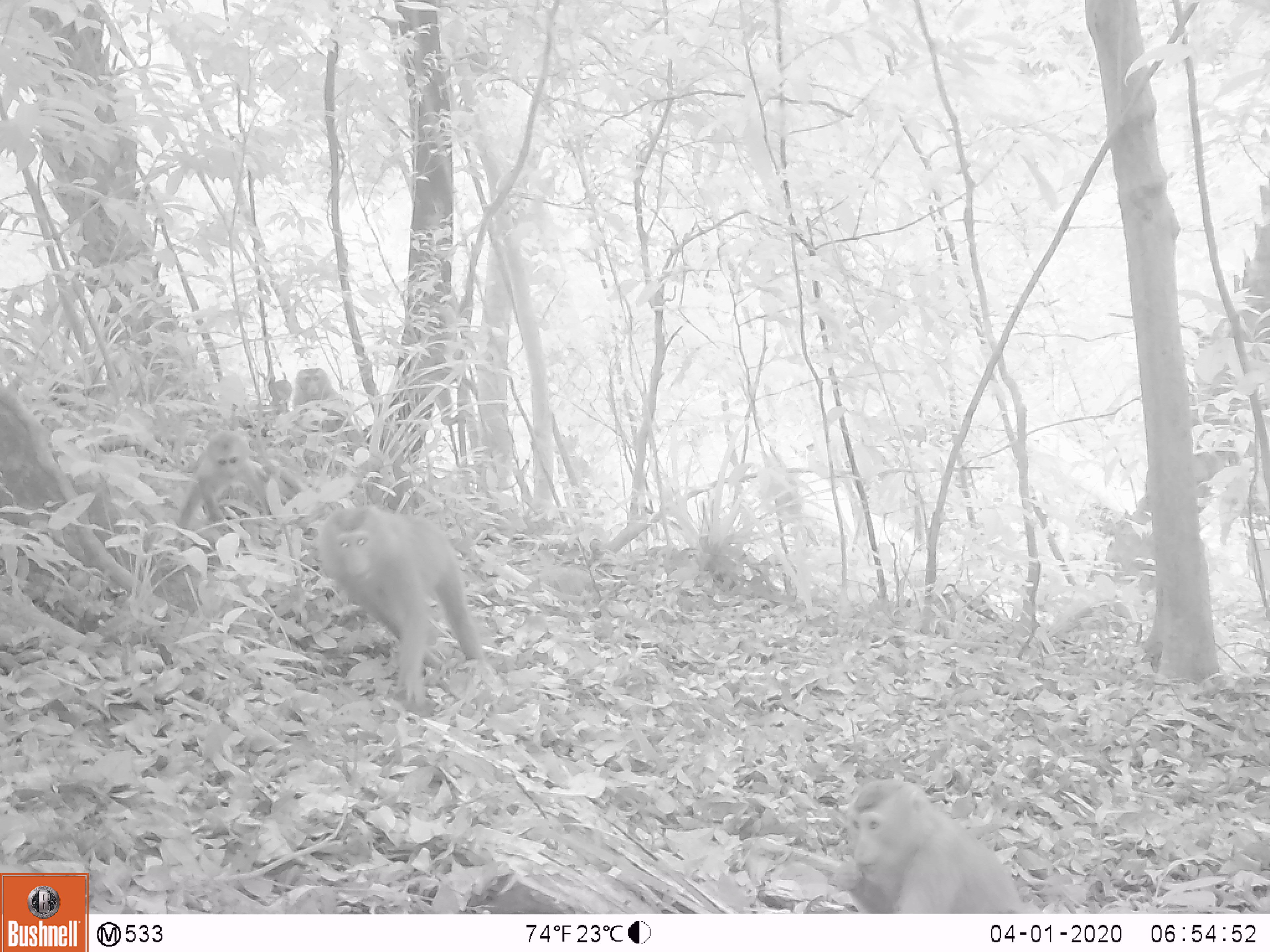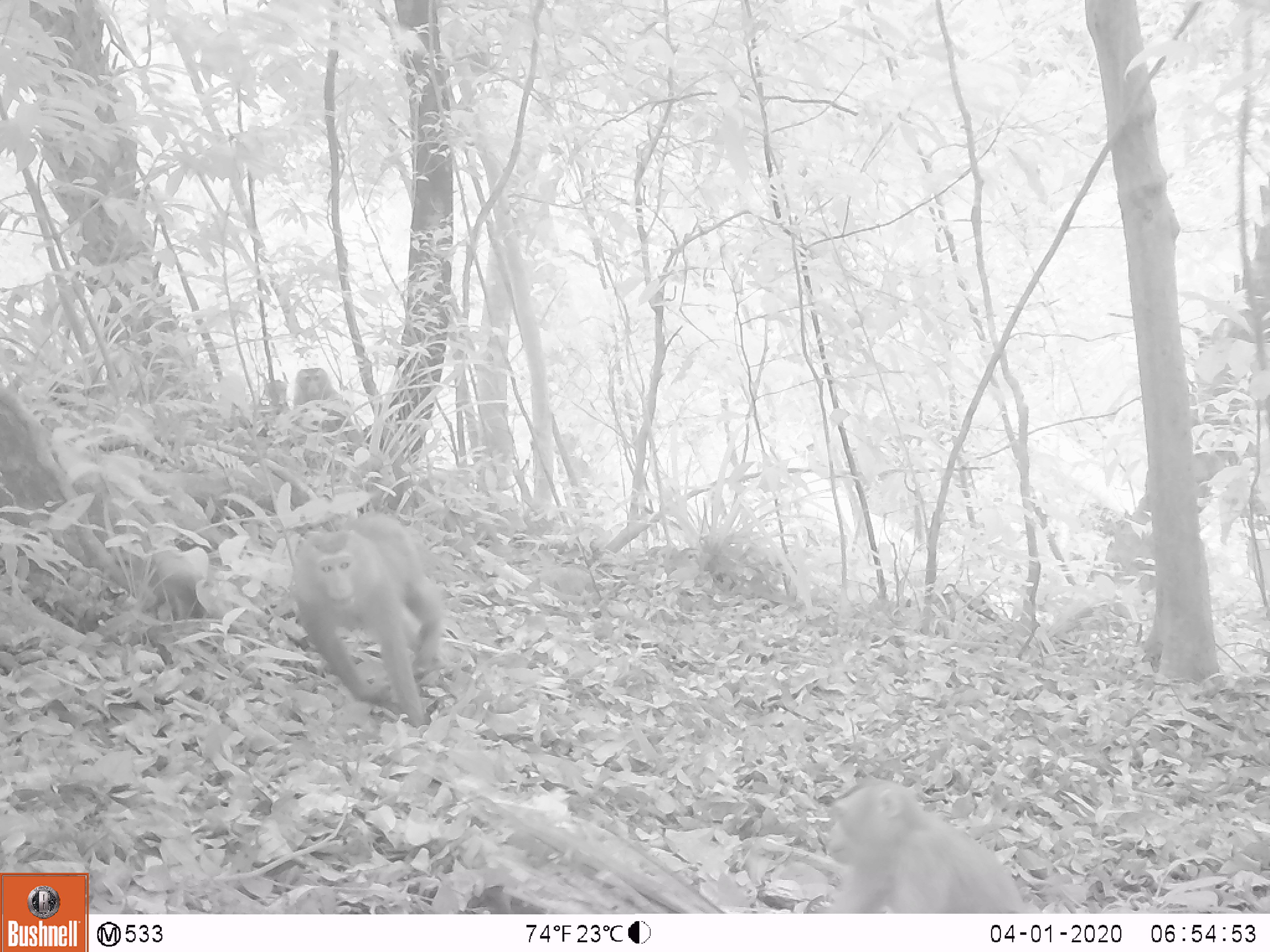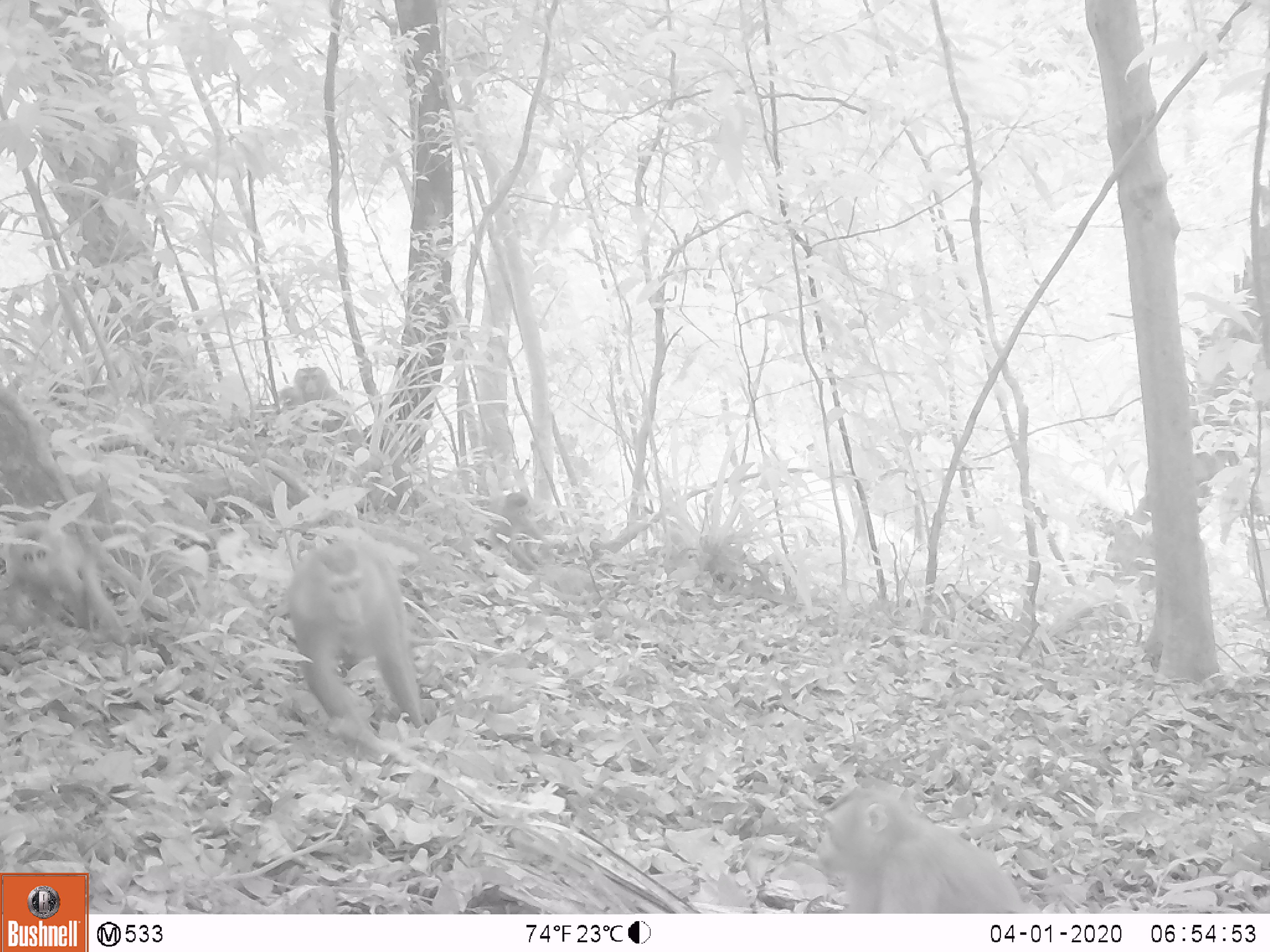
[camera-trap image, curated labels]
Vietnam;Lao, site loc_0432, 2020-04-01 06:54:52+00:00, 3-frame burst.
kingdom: Animalia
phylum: Chordata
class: Mammalia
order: Primates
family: Cercopithecidae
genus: Macaca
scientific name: Macaca nemestrina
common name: pig-tailed macaque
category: pig tailed macaque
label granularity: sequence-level